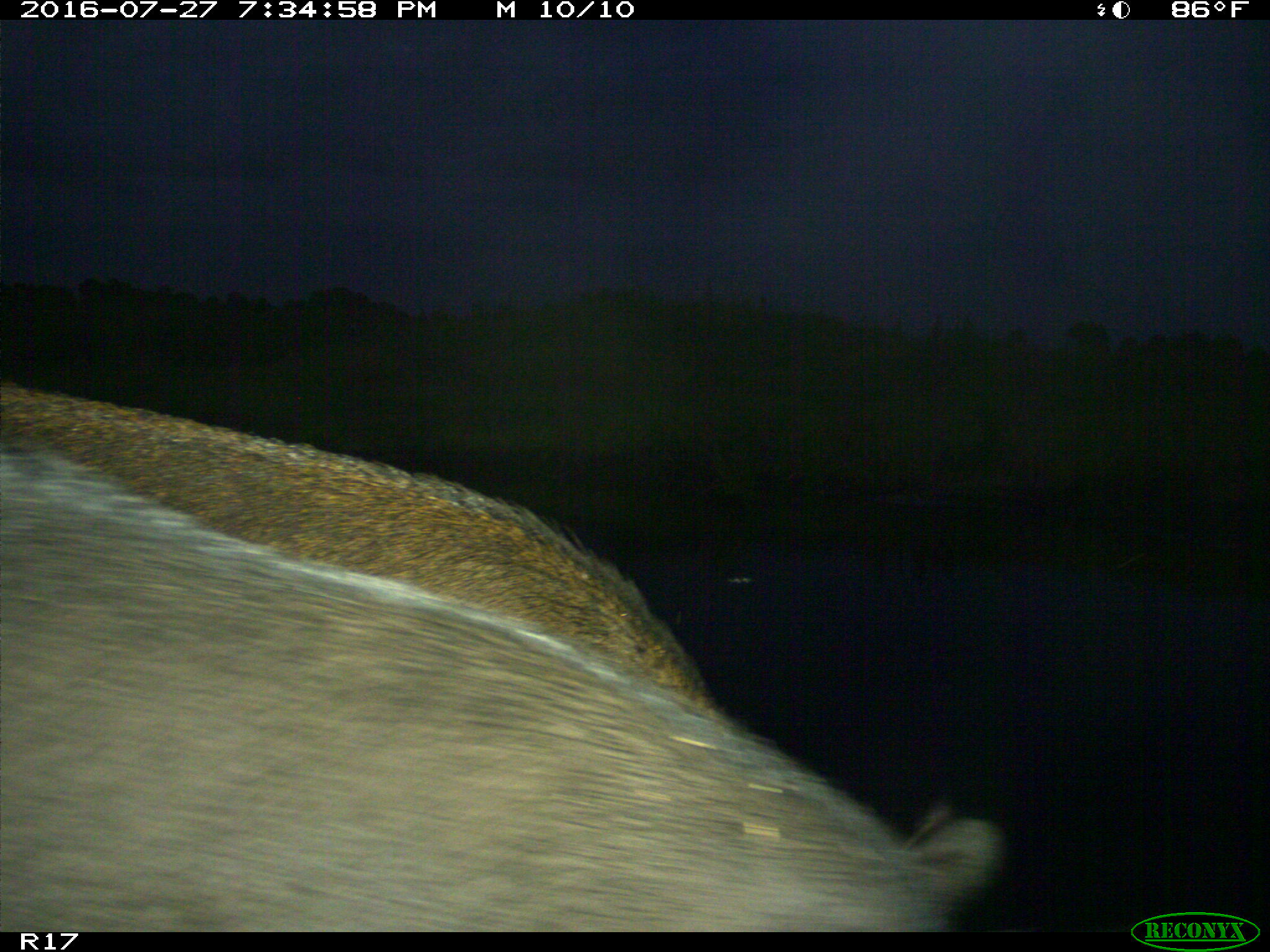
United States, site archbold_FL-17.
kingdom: Animalia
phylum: Chordata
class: Mammalia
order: Artiodactyla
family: Suidae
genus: Sus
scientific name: Sus scrofa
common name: wild boar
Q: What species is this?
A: Sus scrofa (wild boar).